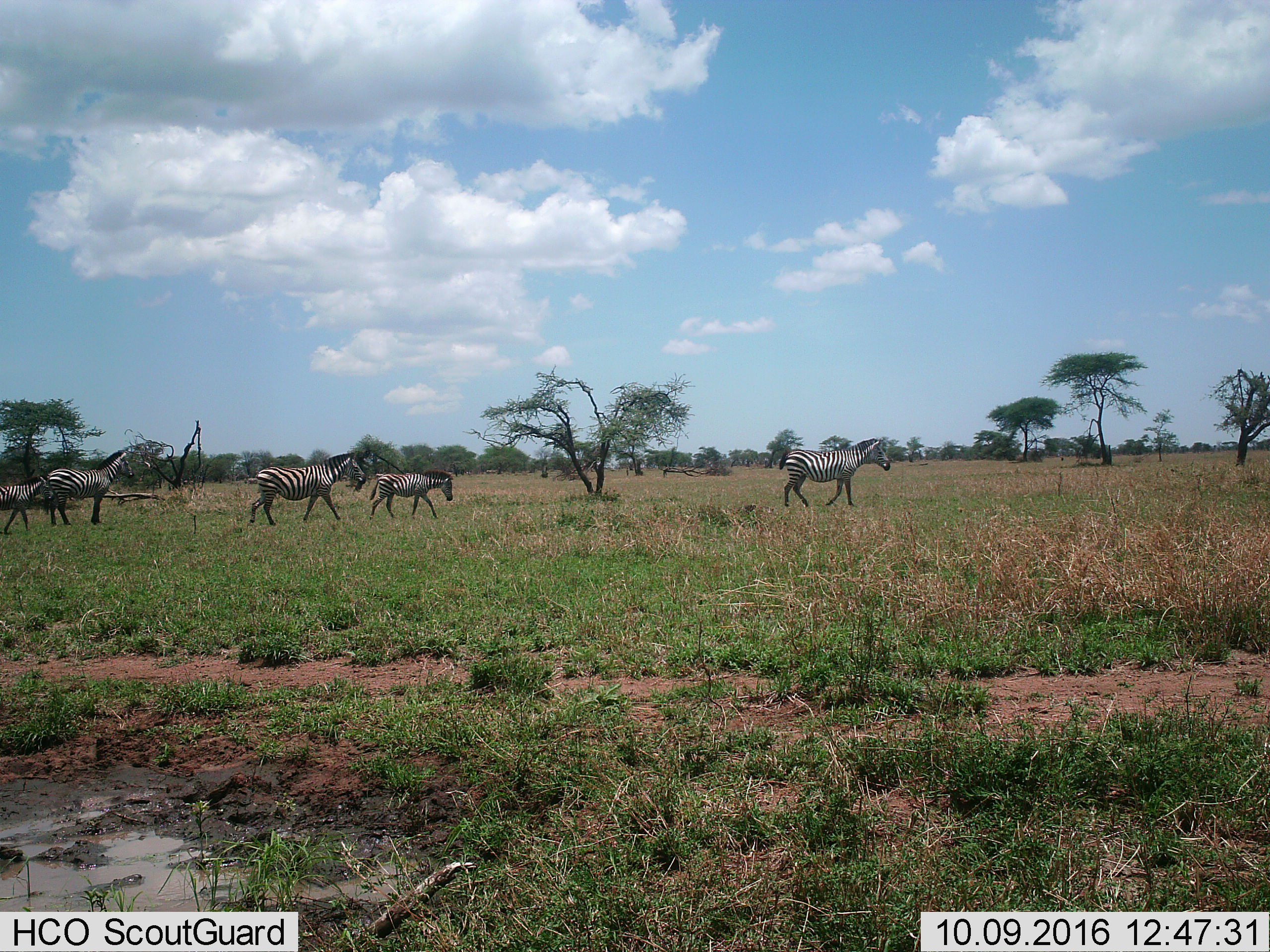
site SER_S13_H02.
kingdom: Animalia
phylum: Chordata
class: Mammalia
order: Perissodactyla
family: Equidae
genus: Equus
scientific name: Equus quagga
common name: plains zebra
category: zebraplains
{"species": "zebraplains (plains zebra) (Equus quagga)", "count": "5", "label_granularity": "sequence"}